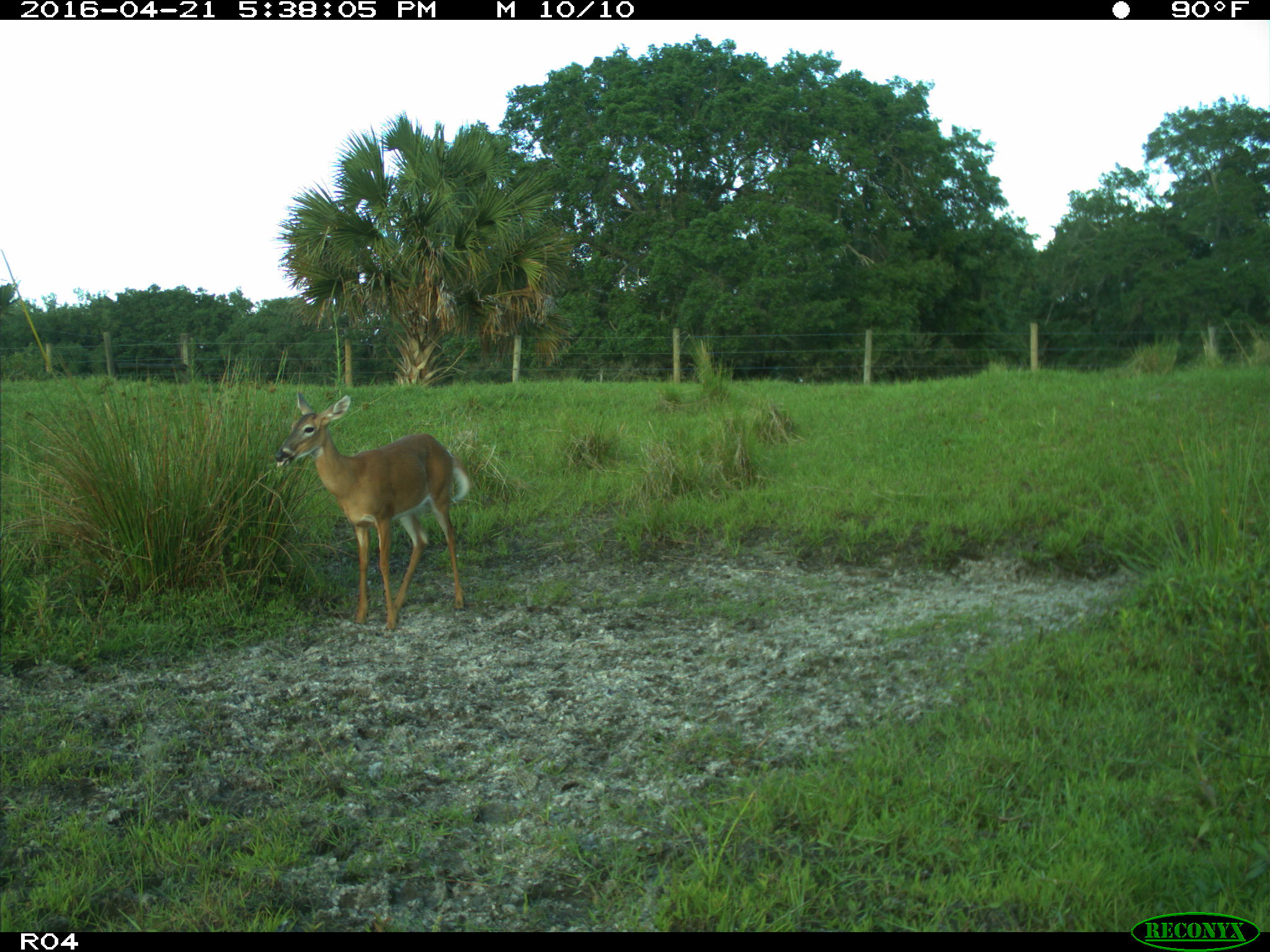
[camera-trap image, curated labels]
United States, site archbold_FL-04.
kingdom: Animalia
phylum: Chordata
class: Mammalia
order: Artiodactyla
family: Cervidae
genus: Odocoileus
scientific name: Odocoileus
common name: deer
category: unidentified deer